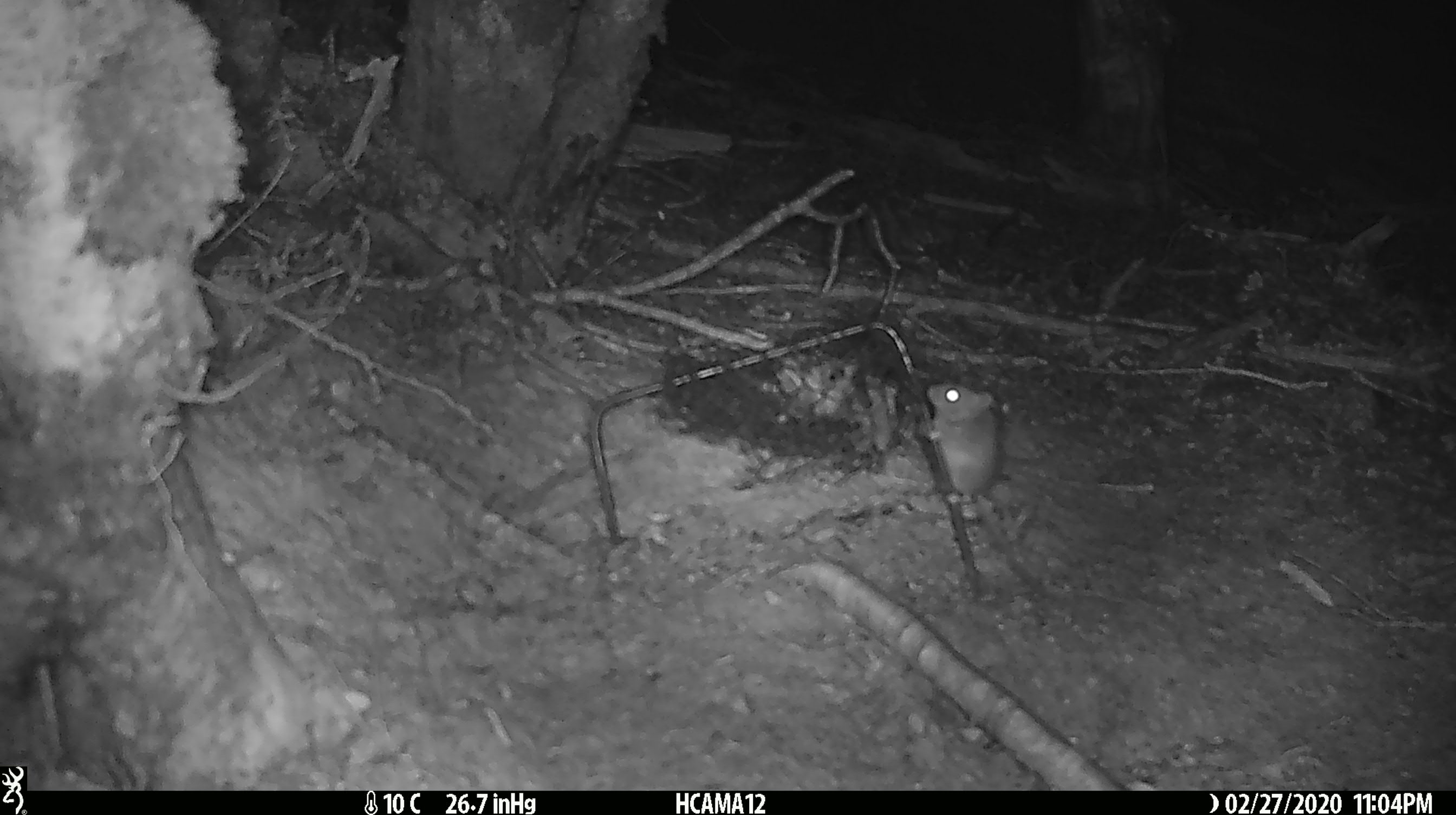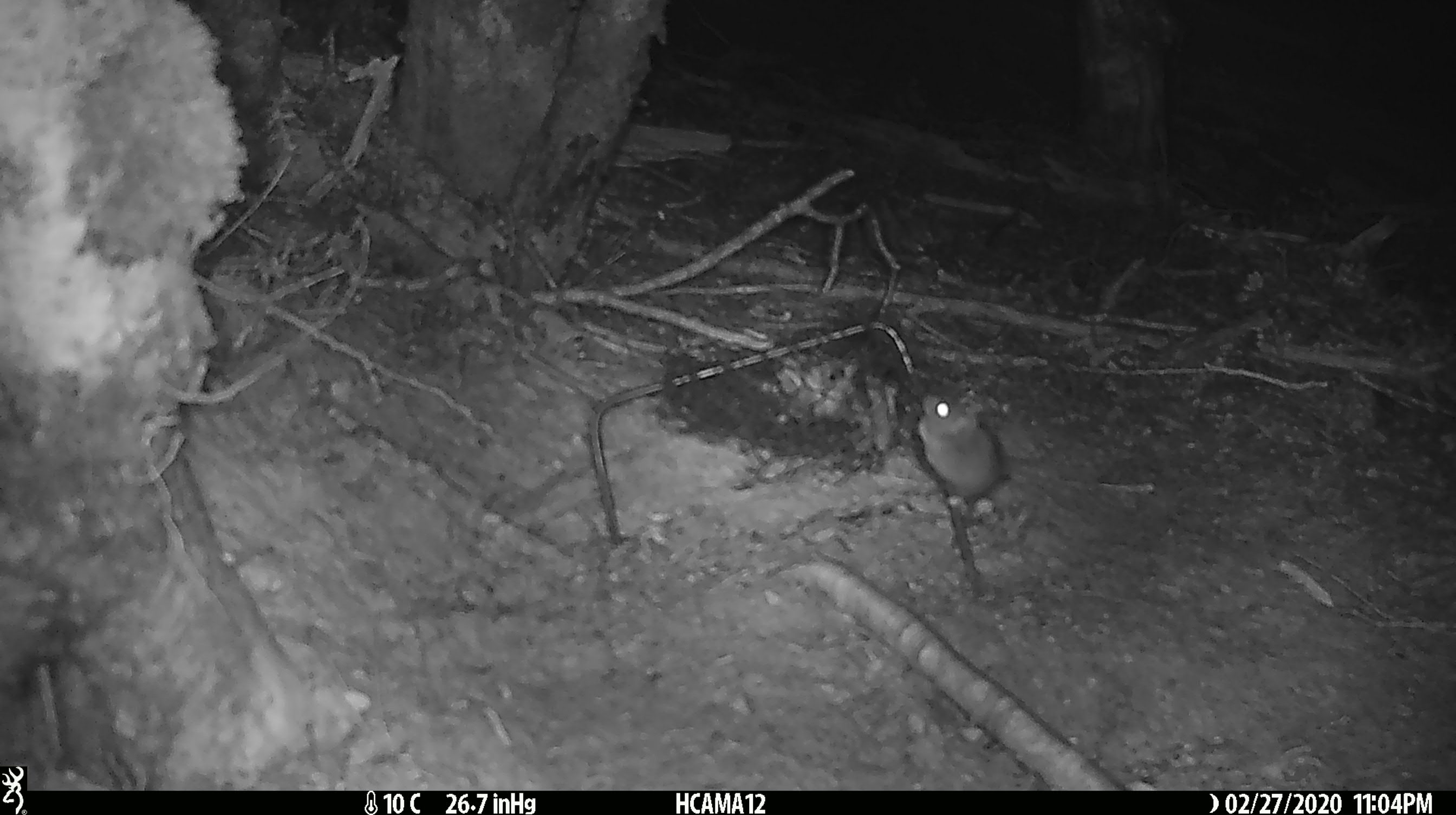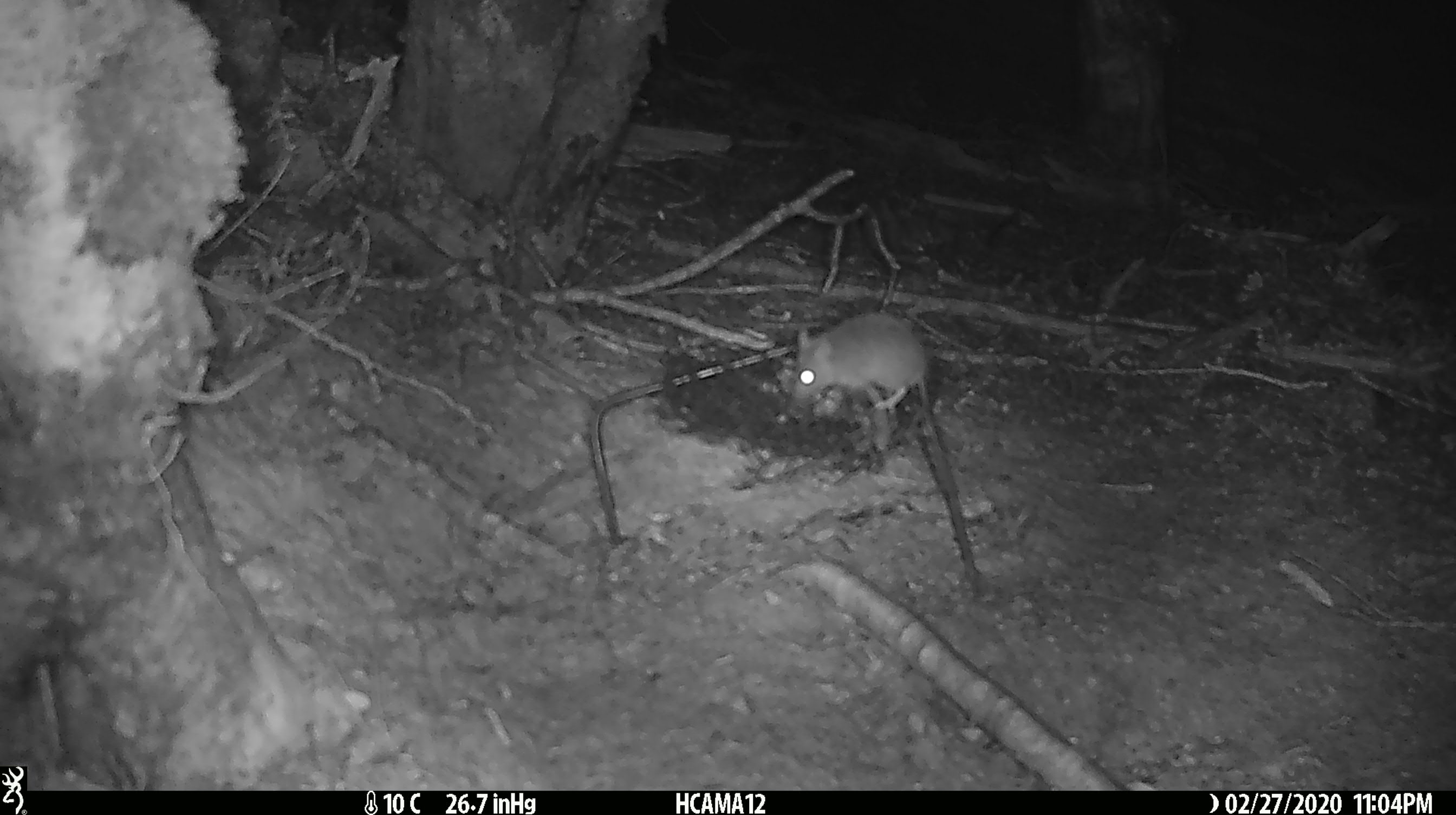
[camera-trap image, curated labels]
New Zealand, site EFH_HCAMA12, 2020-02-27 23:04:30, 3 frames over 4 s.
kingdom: Animalia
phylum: Chordata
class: Mammalia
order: Rodentia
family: Muridae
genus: Mus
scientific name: Mus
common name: mouse